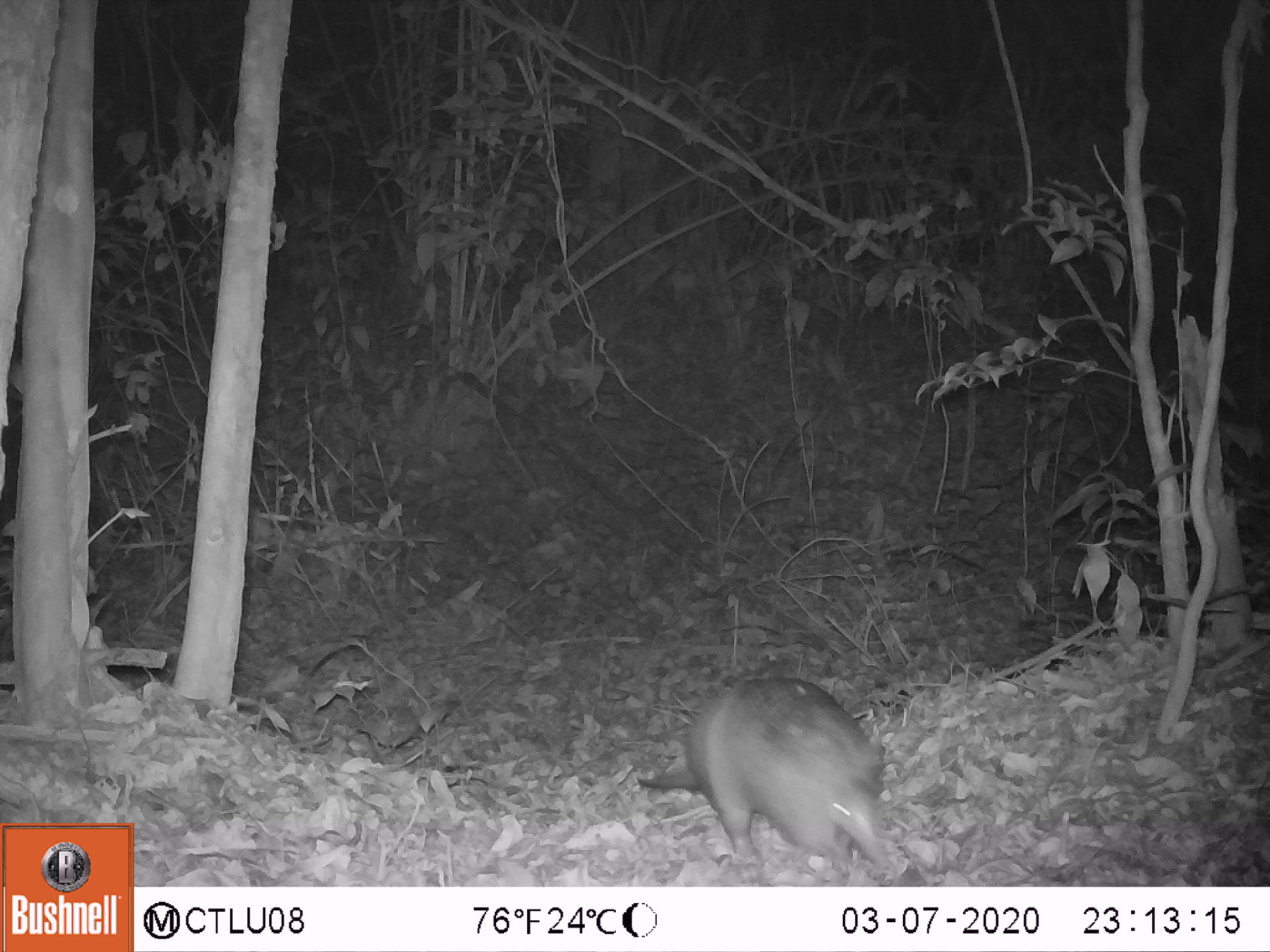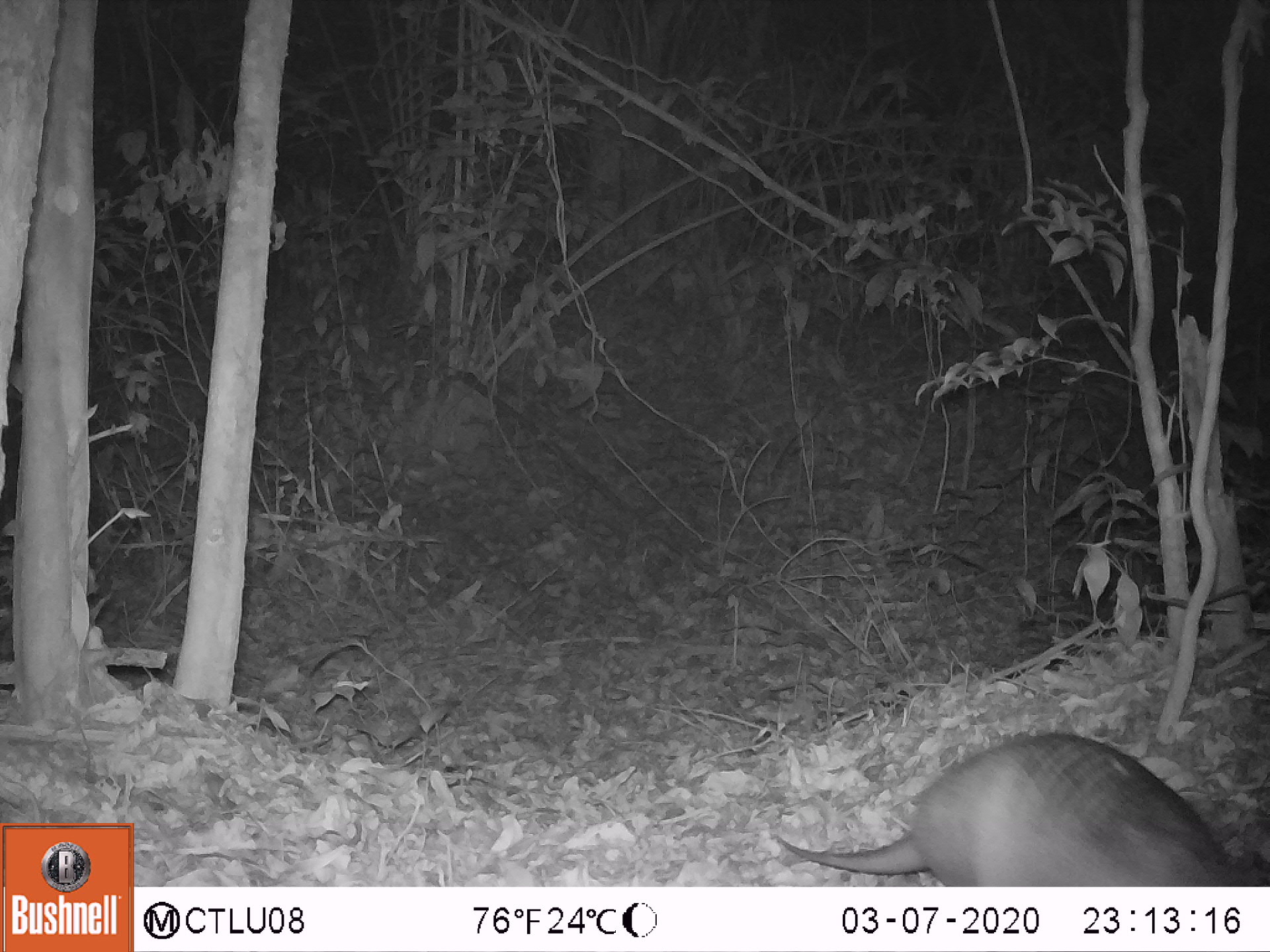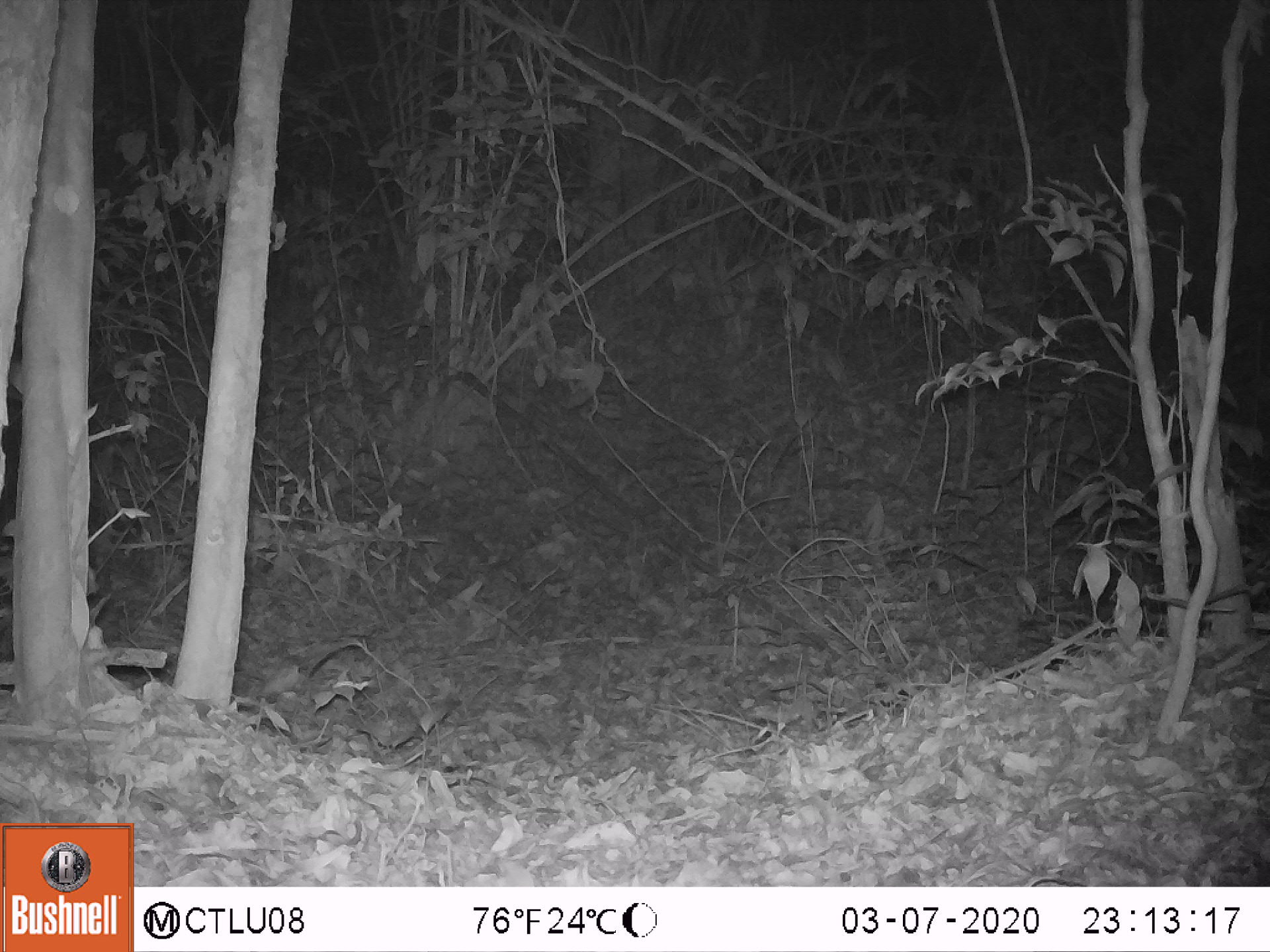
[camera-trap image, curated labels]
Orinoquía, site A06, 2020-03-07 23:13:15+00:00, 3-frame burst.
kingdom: Animalia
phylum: Chordata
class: Mammalia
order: Cingulata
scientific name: Cingulata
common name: armadillo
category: unknown armadillo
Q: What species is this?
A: Unknown armadillo (armadillo) (Cingulata).